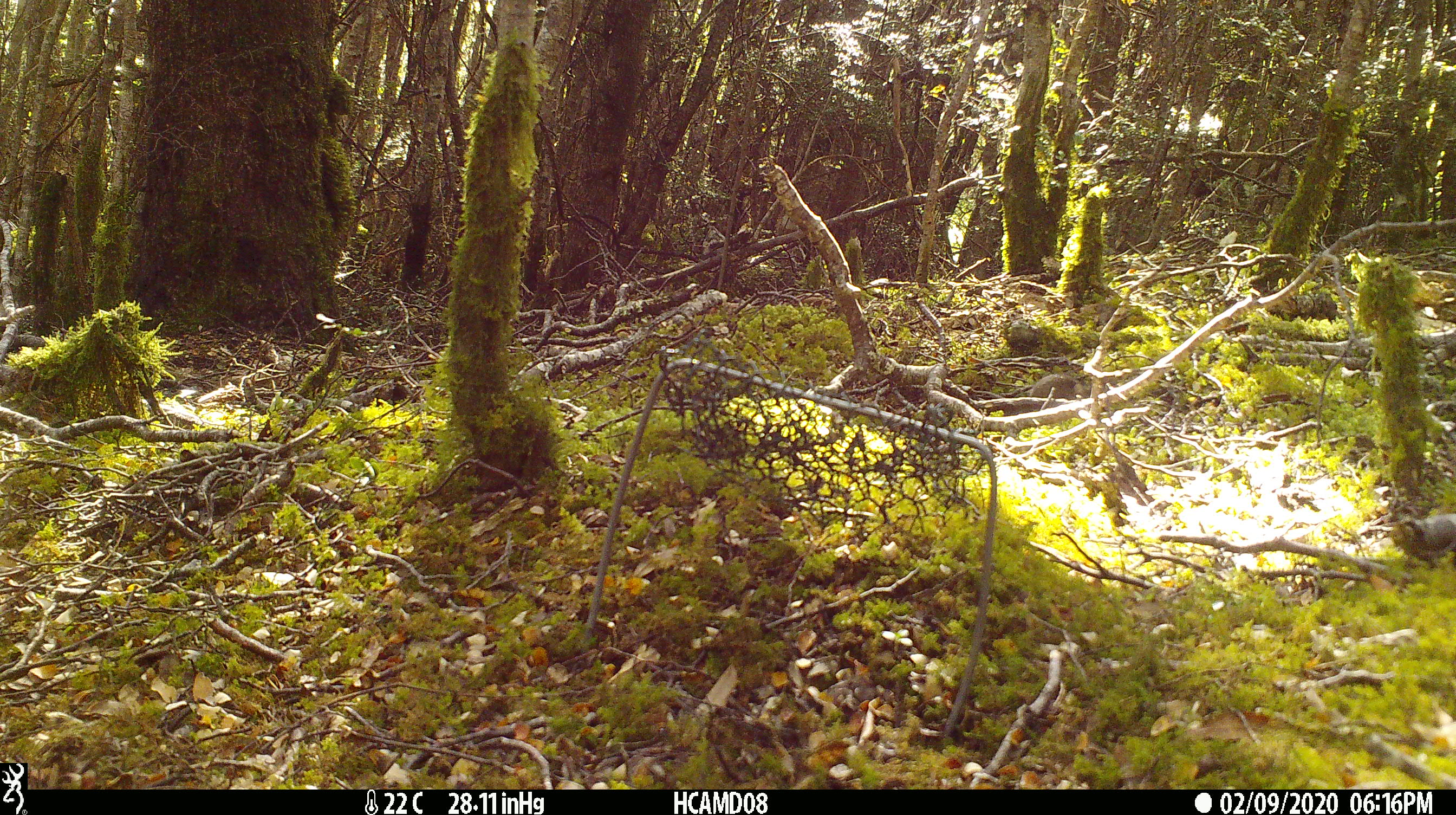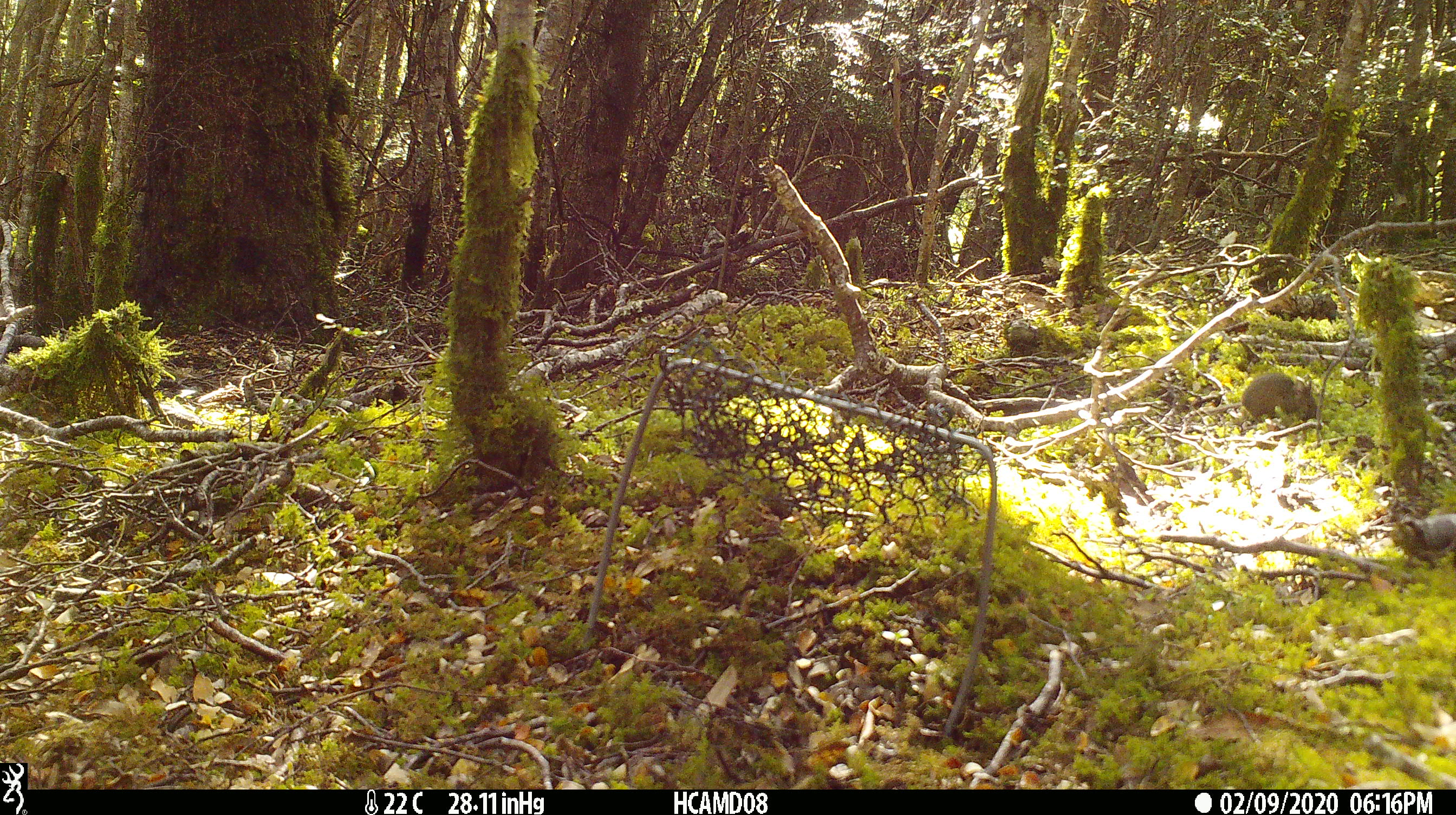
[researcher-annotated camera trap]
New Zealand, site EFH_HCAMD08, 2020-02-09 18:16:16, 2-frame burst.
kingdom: Animalia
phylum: Chordata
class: Mammalia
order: Rodentia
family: Muridae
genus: Mus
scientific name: Mus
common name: mouse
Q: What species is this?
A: Mouse (Mus).